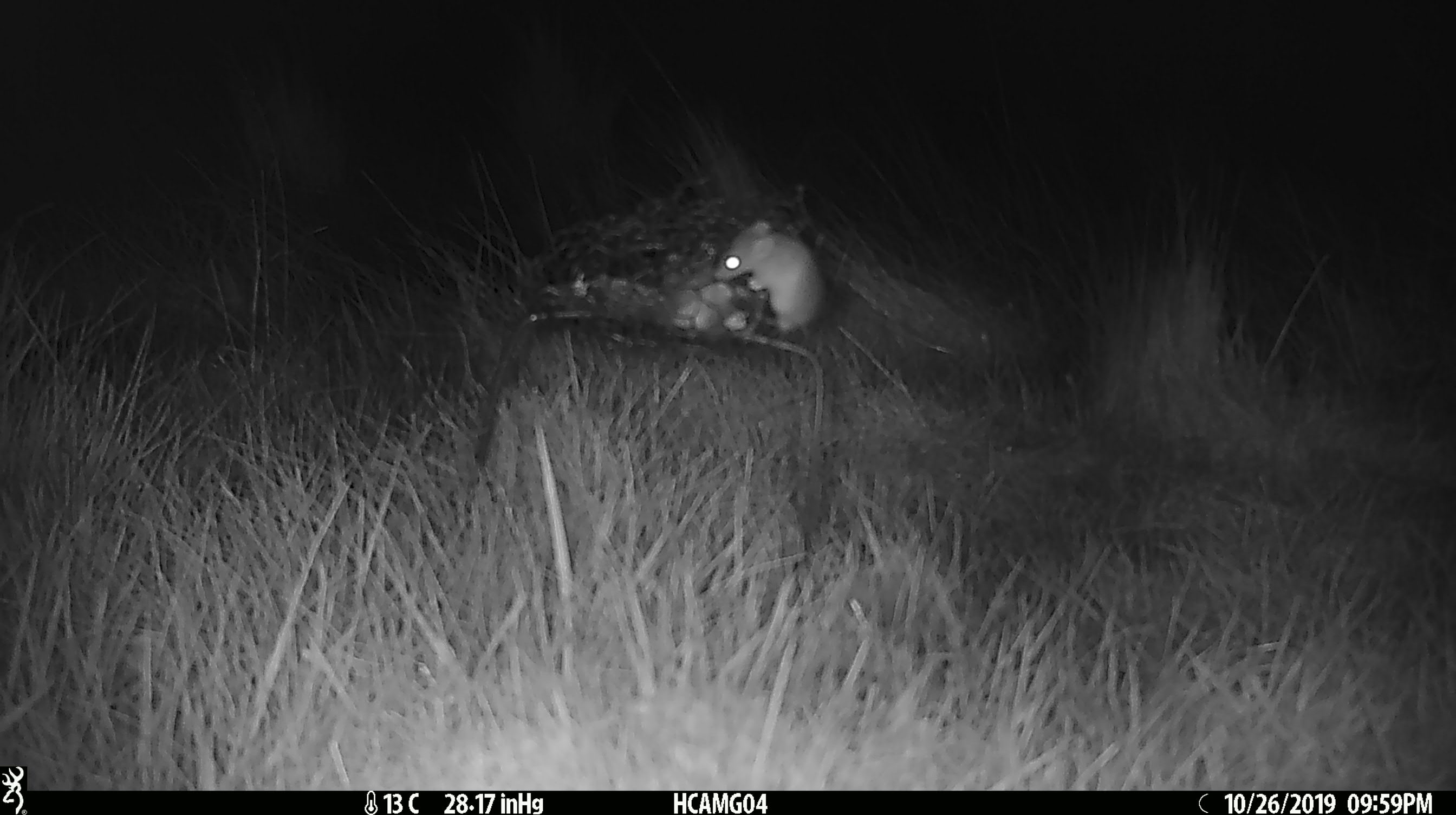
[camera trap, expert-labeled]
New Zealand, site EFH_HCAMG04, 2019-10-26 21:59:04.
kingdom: Animalia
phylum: Chordata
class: Mammalia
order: Rodentia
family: Muridae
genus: Mus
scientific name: Mus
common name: mouse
Mouse (Mus).